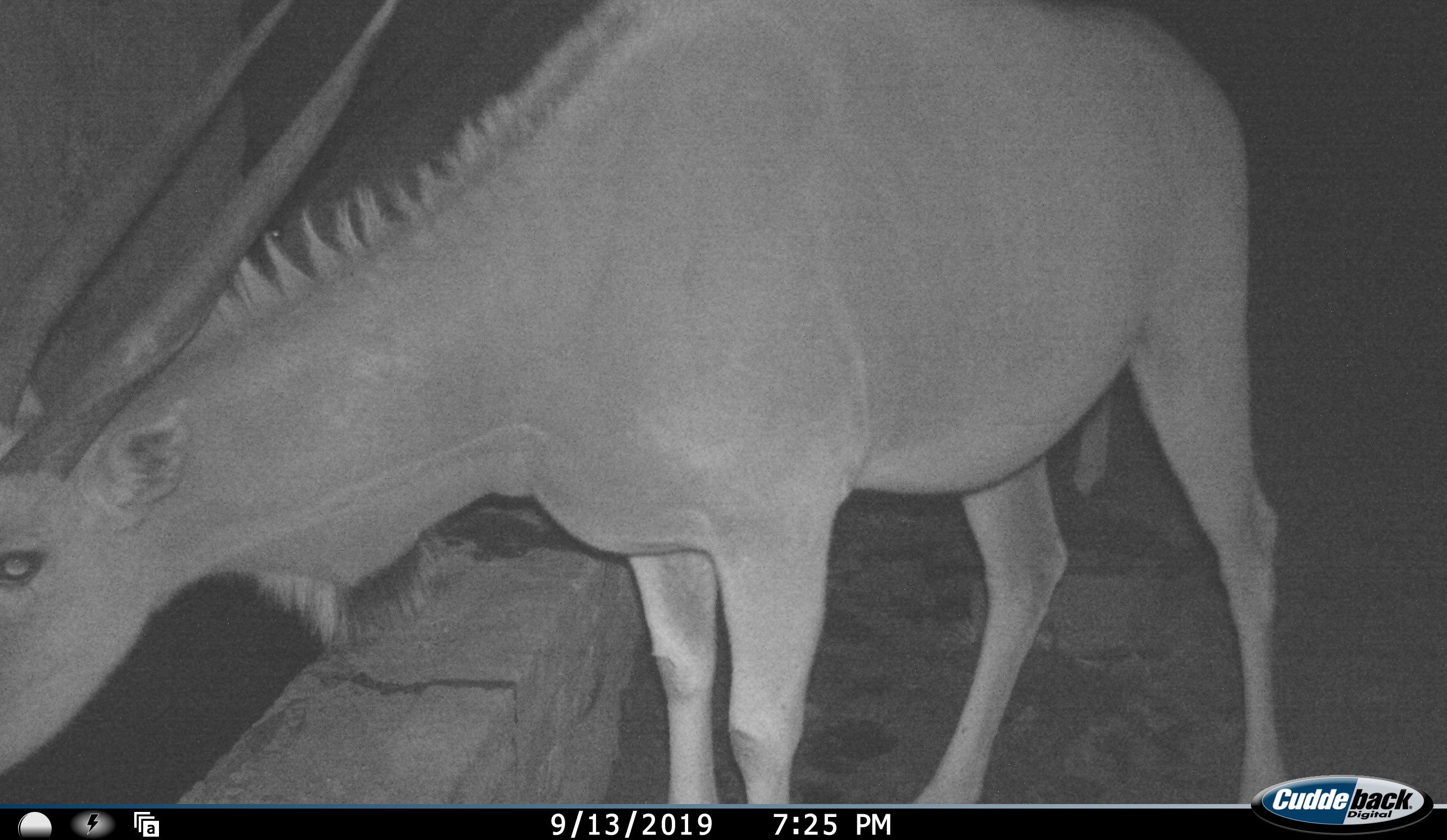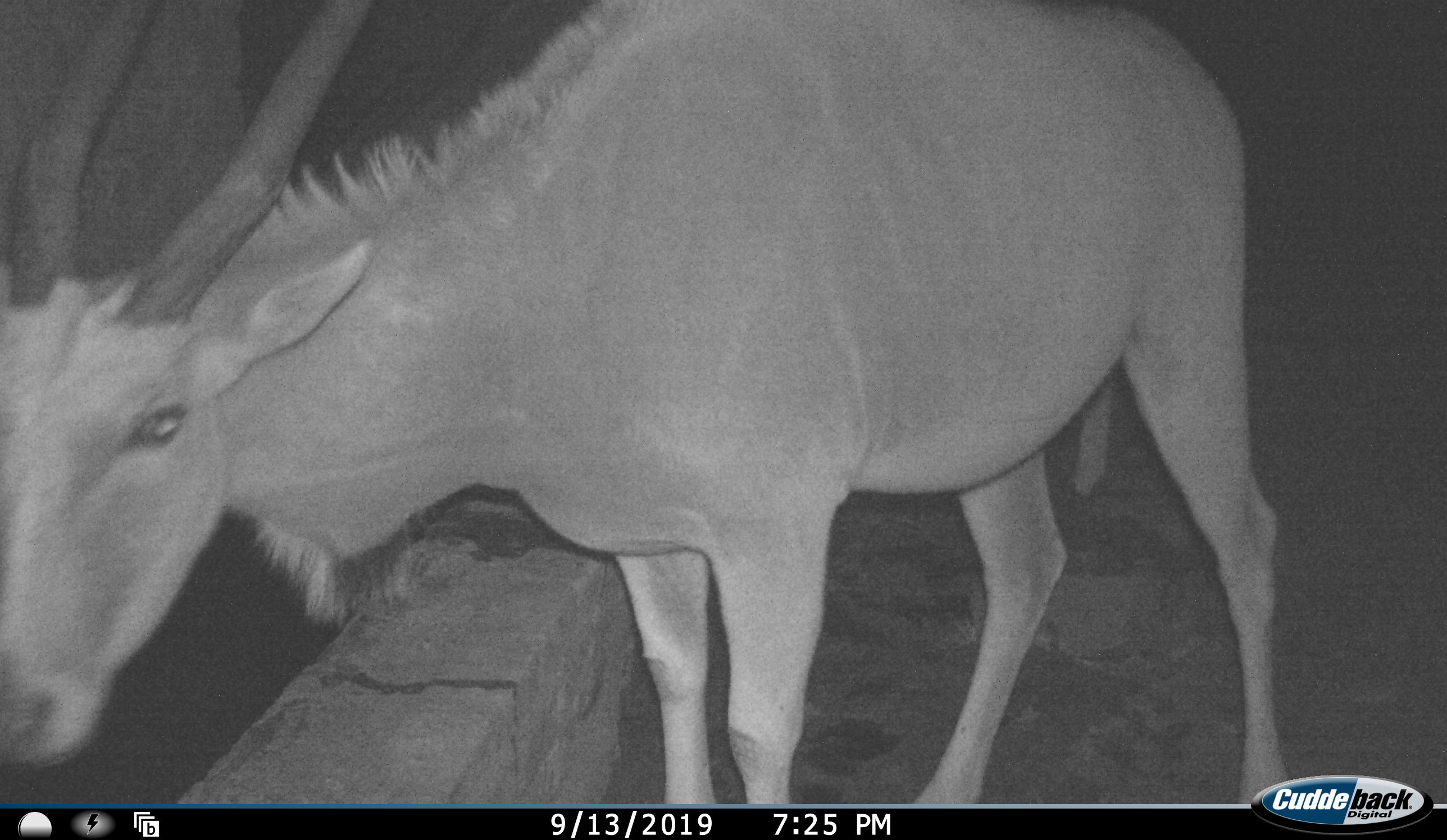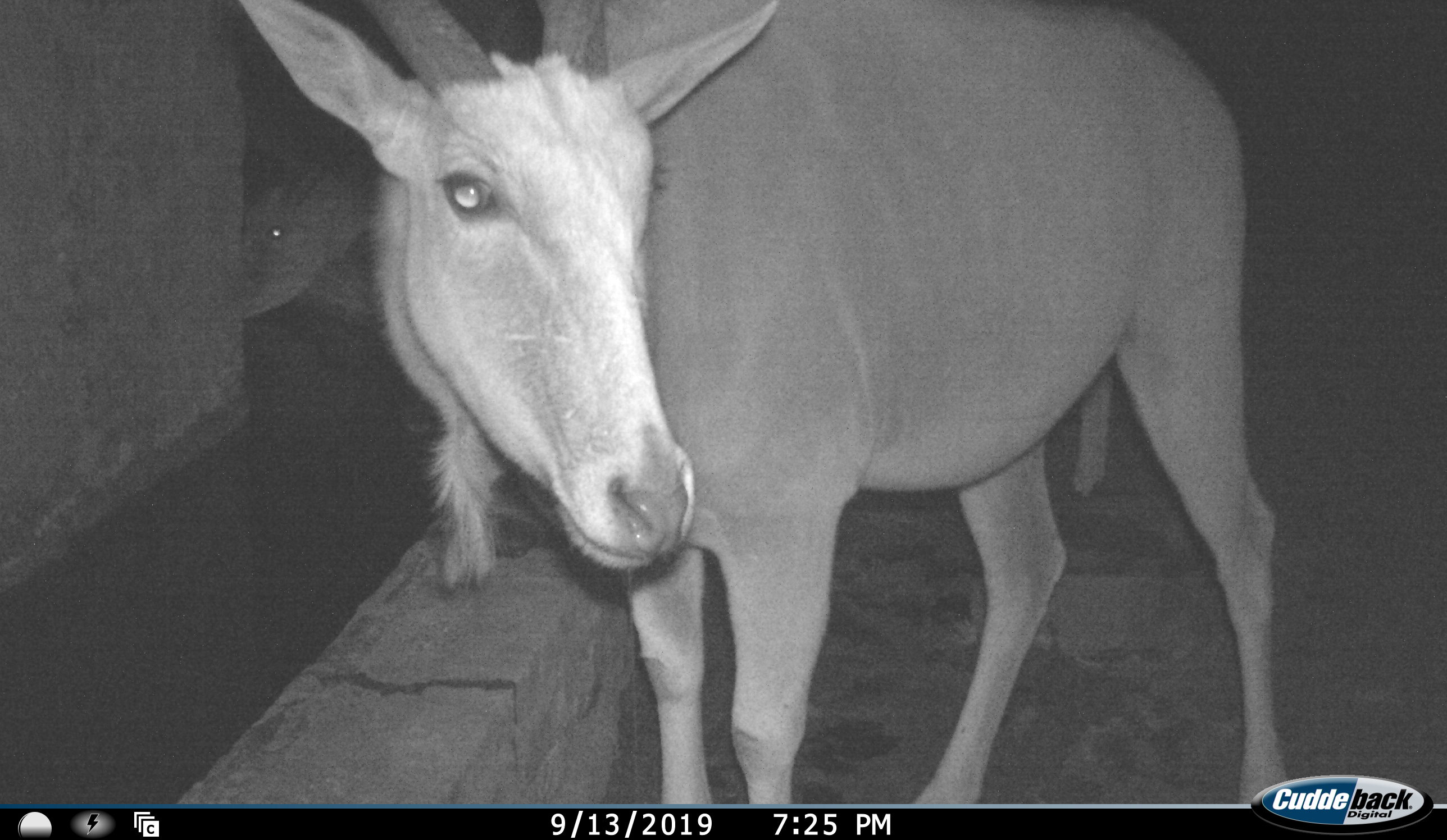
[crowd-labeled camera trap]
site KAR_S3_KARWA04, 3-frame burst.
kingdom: Animalia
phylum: Chordata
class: Mammalia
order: Artiodactyla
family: Bovidae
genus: Tragelaphus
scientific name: Tragelaphus oryx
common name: eland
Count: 1.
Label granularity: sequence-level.